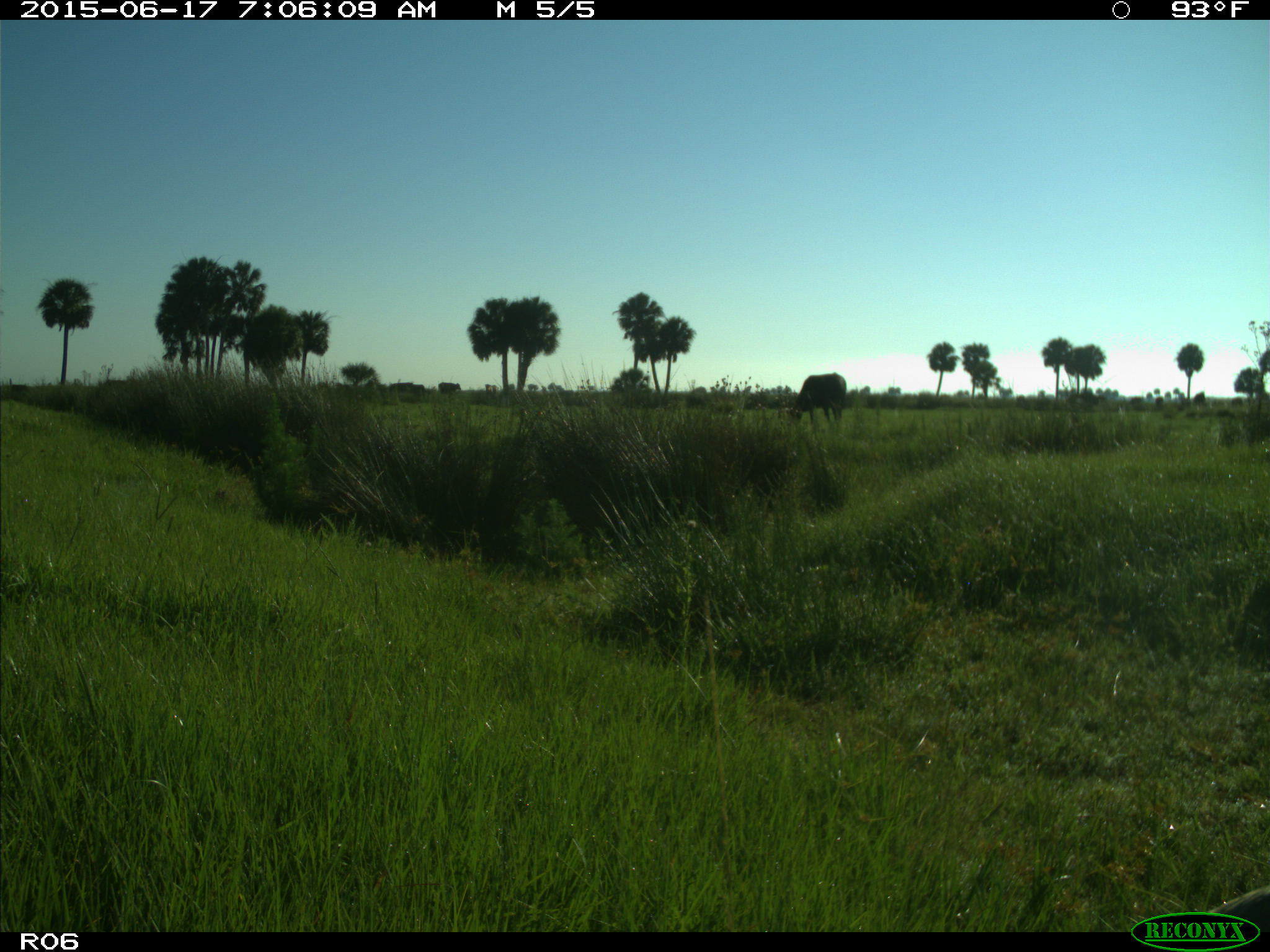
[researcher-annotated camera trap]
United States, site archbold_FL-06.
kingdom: Animalia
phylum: Chordata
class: Mammalia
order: Artiodactyla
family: Bovidae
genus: Bos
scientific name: Bos taurus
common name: domestic cow